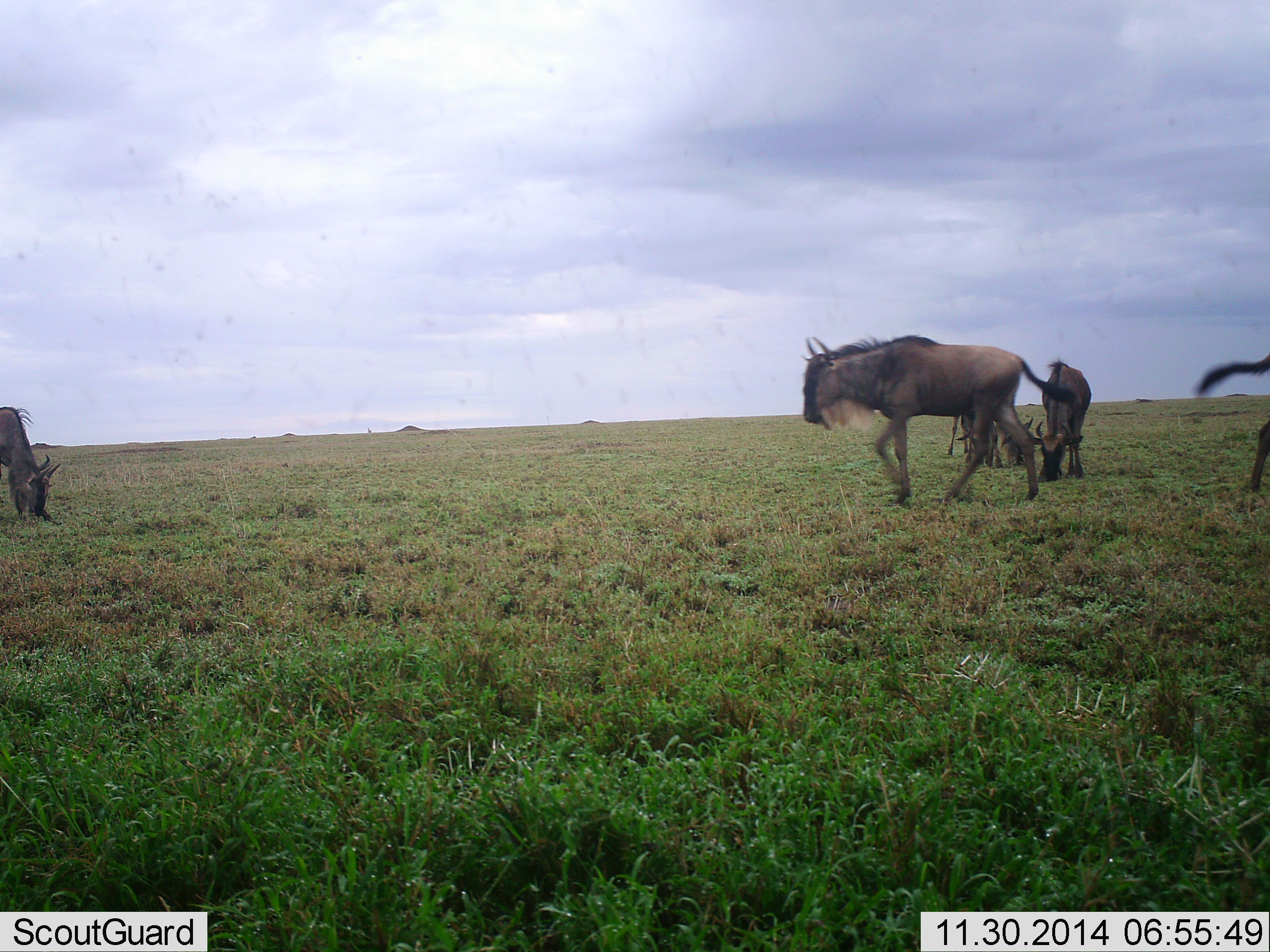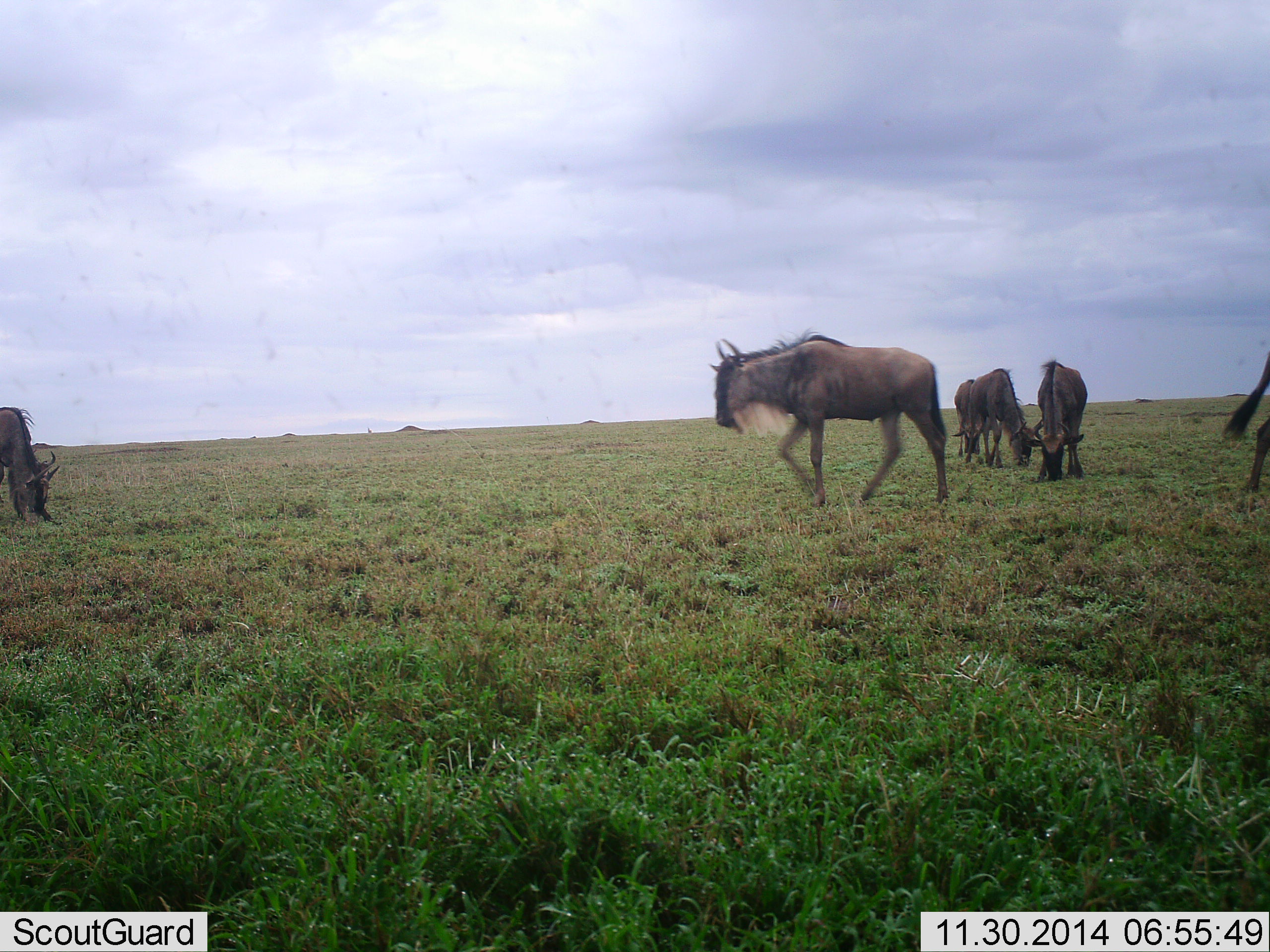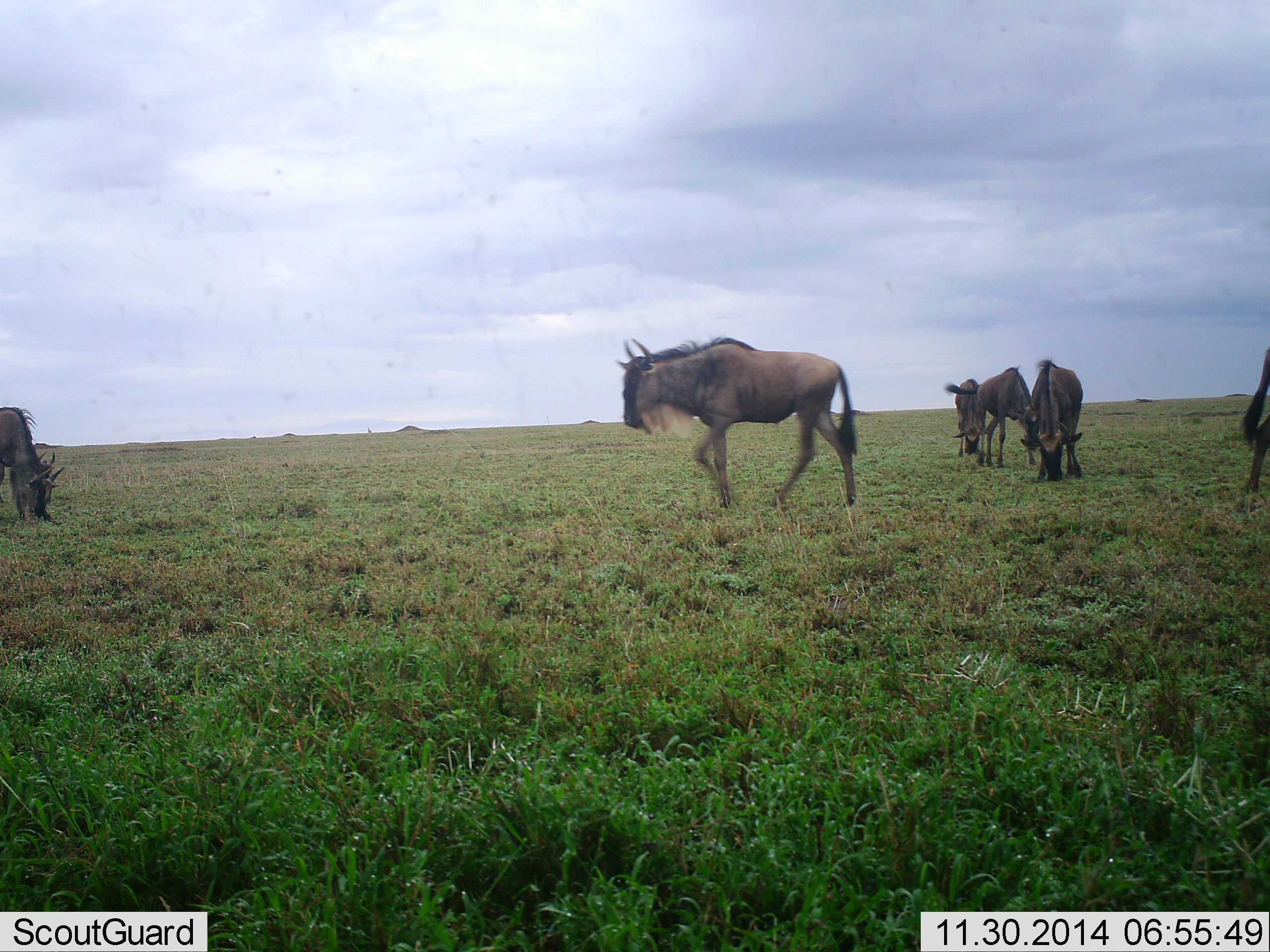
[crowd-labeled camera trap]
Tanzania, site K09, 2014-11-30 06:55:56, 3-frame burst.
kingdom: Animalia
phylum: Chordata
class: Mammalia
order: Artiodactyla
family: Bovidae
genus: Connochaetes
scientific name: Connochaetes taurinus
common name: blue wildebeest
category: wildebeest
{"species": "wildebeest (blue wildebeest) (Connochaetes taurinus)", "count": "6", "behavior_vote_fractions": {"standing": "30%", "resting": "0%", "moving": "80%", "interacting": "0%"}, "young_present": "0%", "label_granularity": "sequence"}